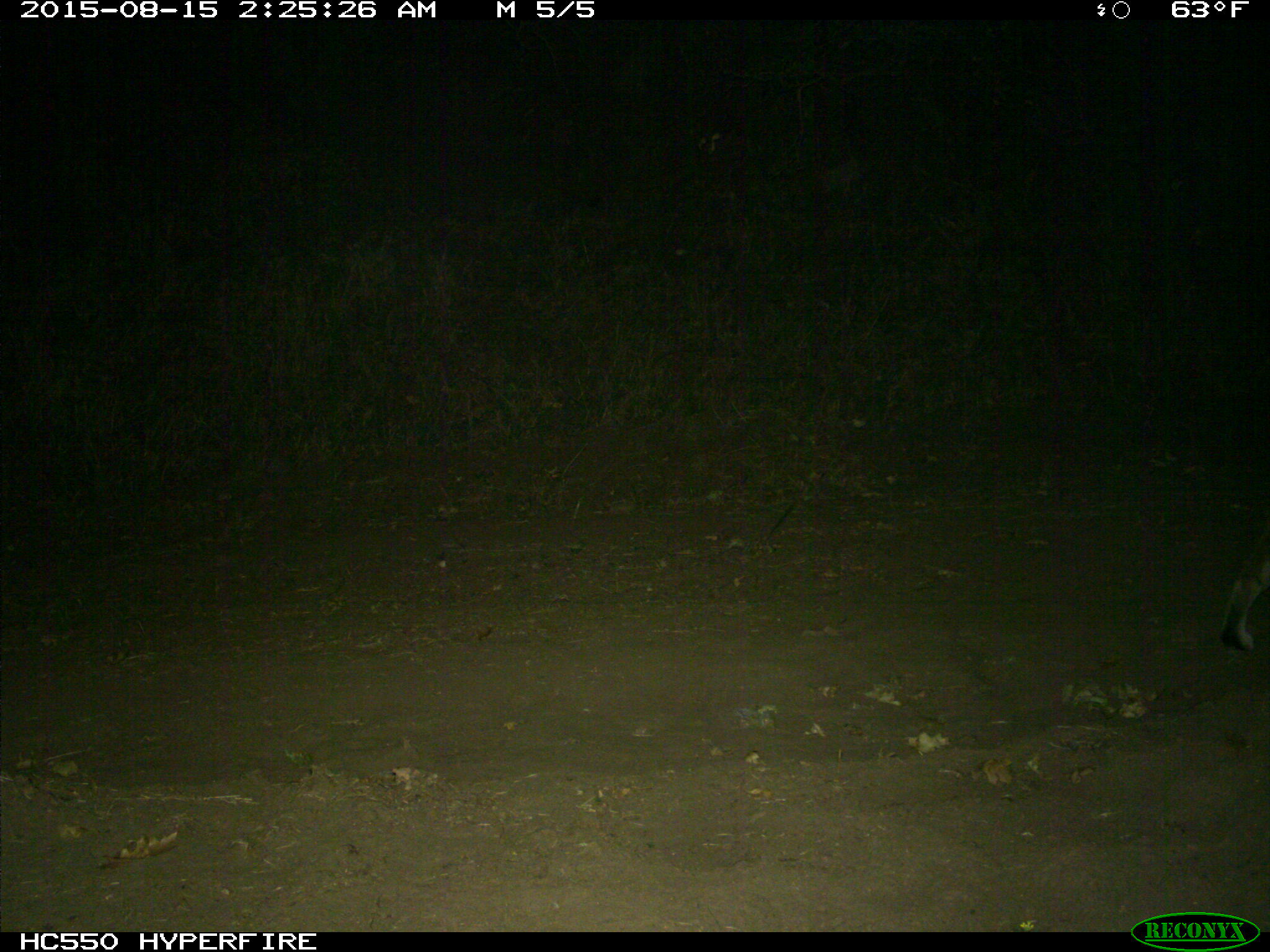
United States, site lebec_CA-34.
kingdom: Animalia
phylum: Chordata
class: Mammalia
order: Carnivora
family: Felidae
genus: Lynx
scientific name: Lynx rufus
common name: bobcat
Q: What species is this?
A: Lynx rufus (bobcat).